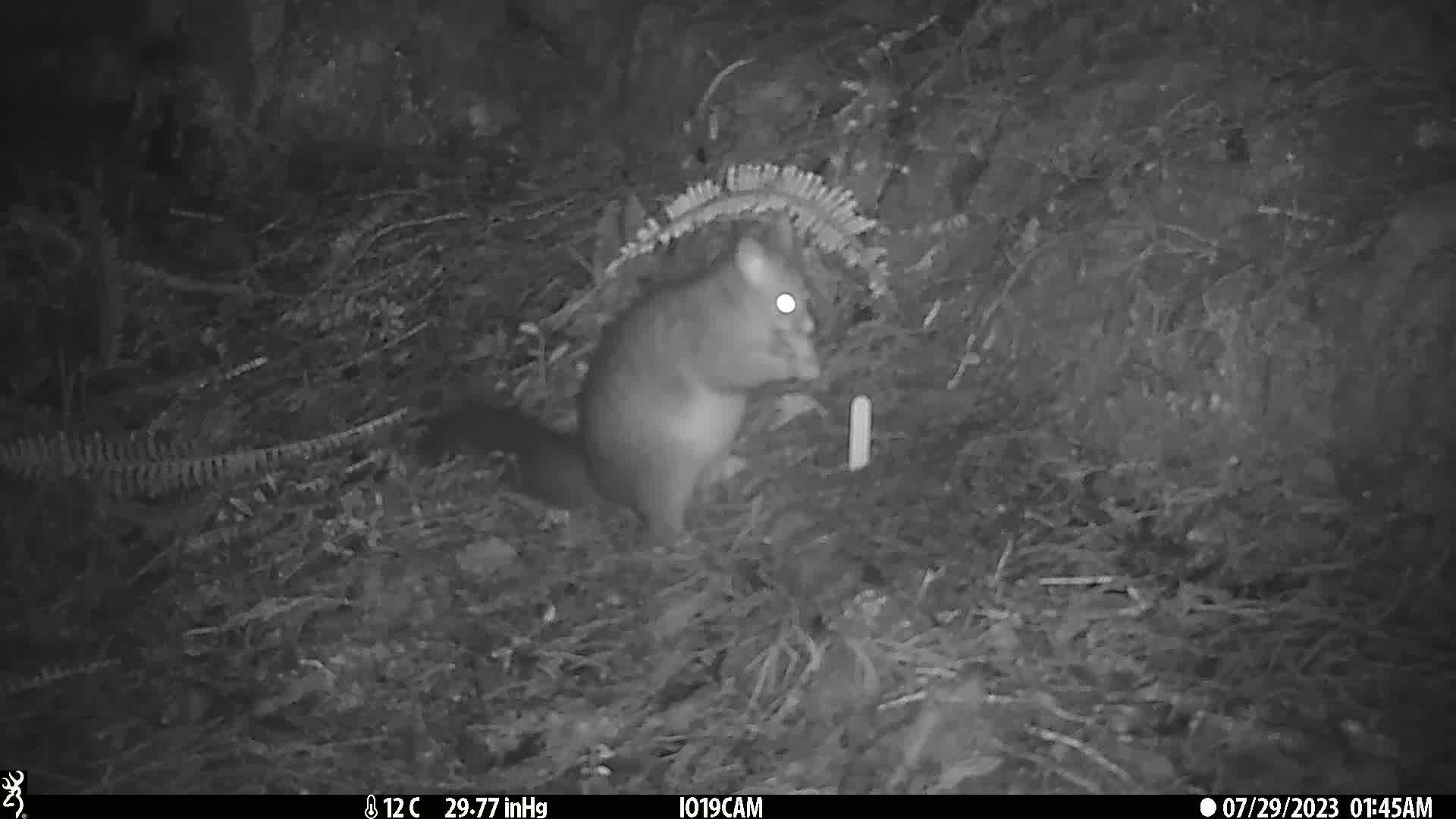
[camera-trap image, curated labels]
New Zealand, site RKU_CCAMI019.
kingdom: Animalia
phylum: Chordata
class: Mammalia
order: Diprotodontia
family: Phalangeridae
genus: Trichosurus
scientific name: Trichosurus vulpecula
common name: common brushtail possum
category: possum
Possum (common brushtail possum) (Trichosurus vulpecula).